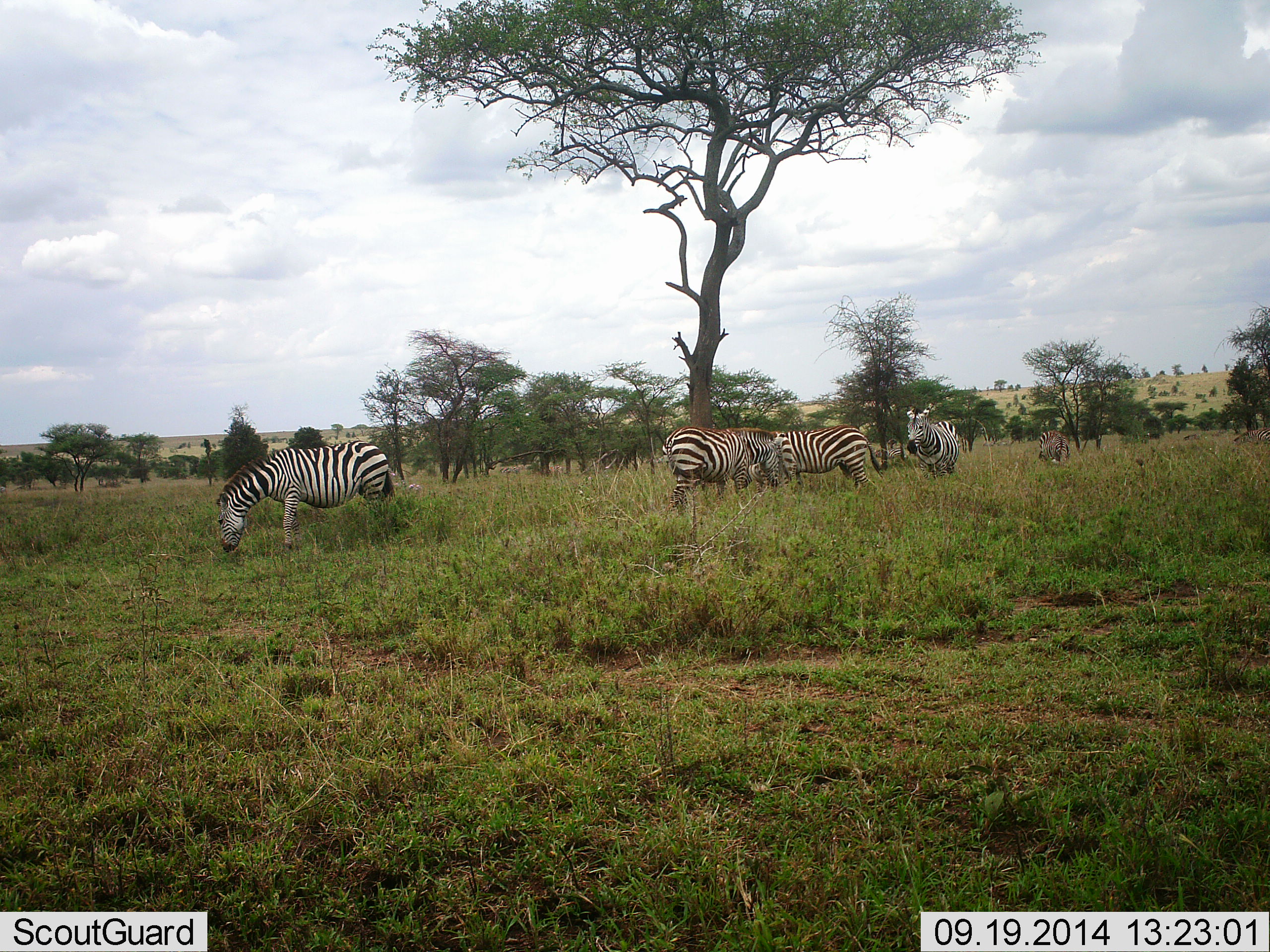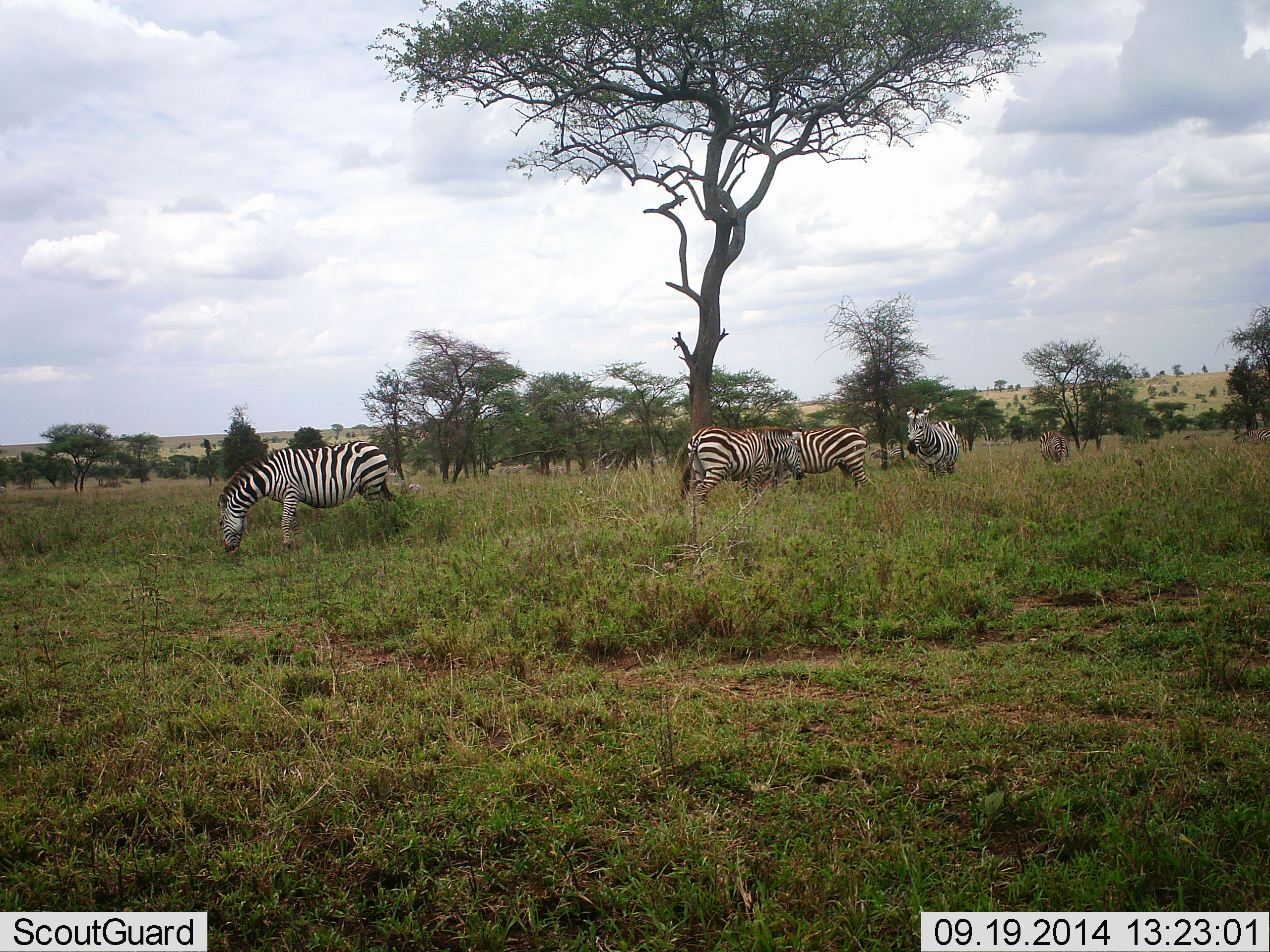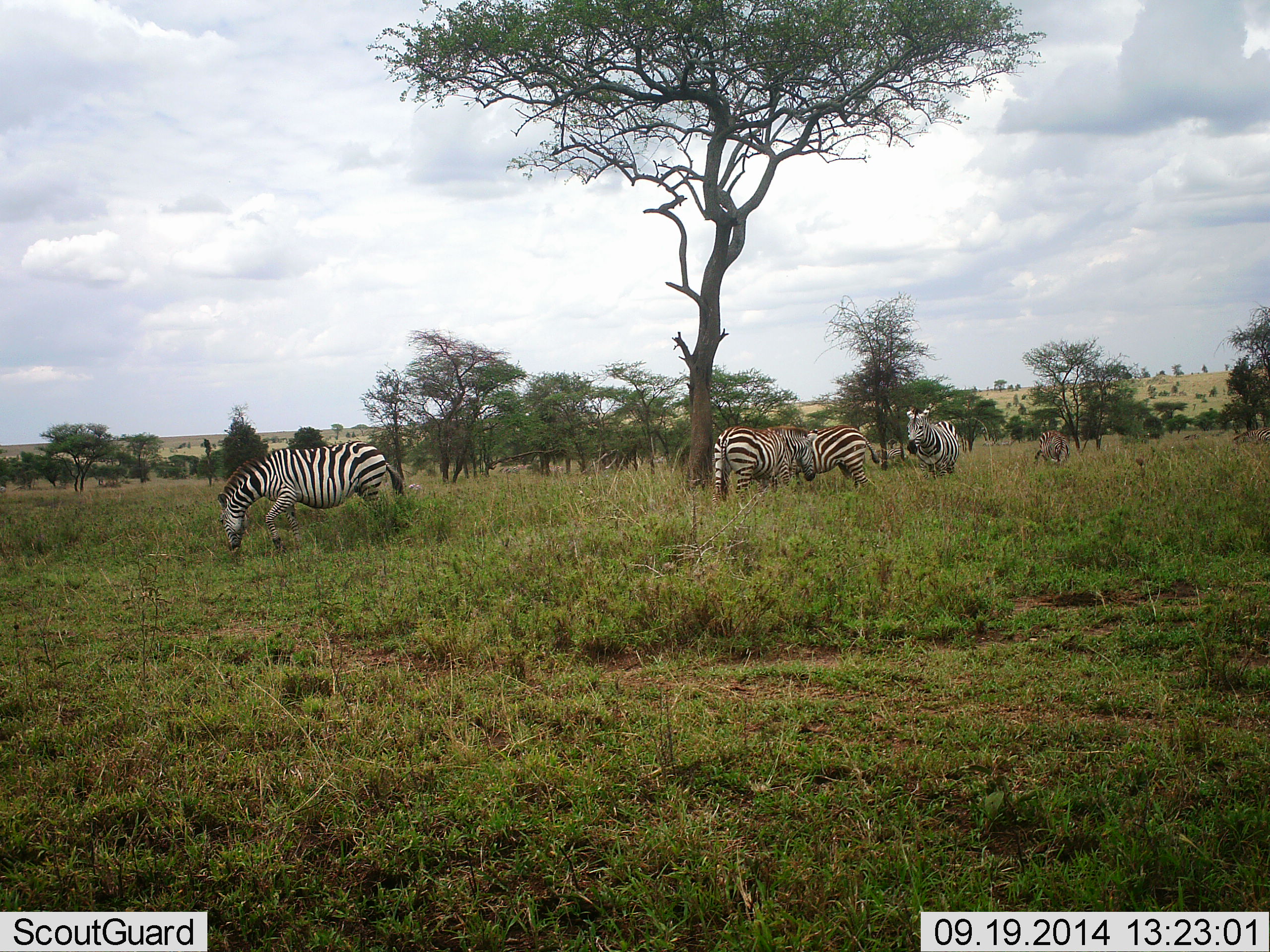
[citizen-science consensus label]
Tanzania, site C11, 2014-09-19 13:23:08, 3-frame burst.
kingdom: Animalia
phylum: Chordata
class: Mammalia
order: Perissodactyla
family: Equidae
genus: Equus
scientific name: Equus quagga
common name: plains zebra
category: zebra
Zebra (plains zebra) (Equus quagga), count 5. Behavior (volunteer vote fractions): standing 55%, resting 9%, moving 27%, interacting 0%. Young present (vote fraction): 0%. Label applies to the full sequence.